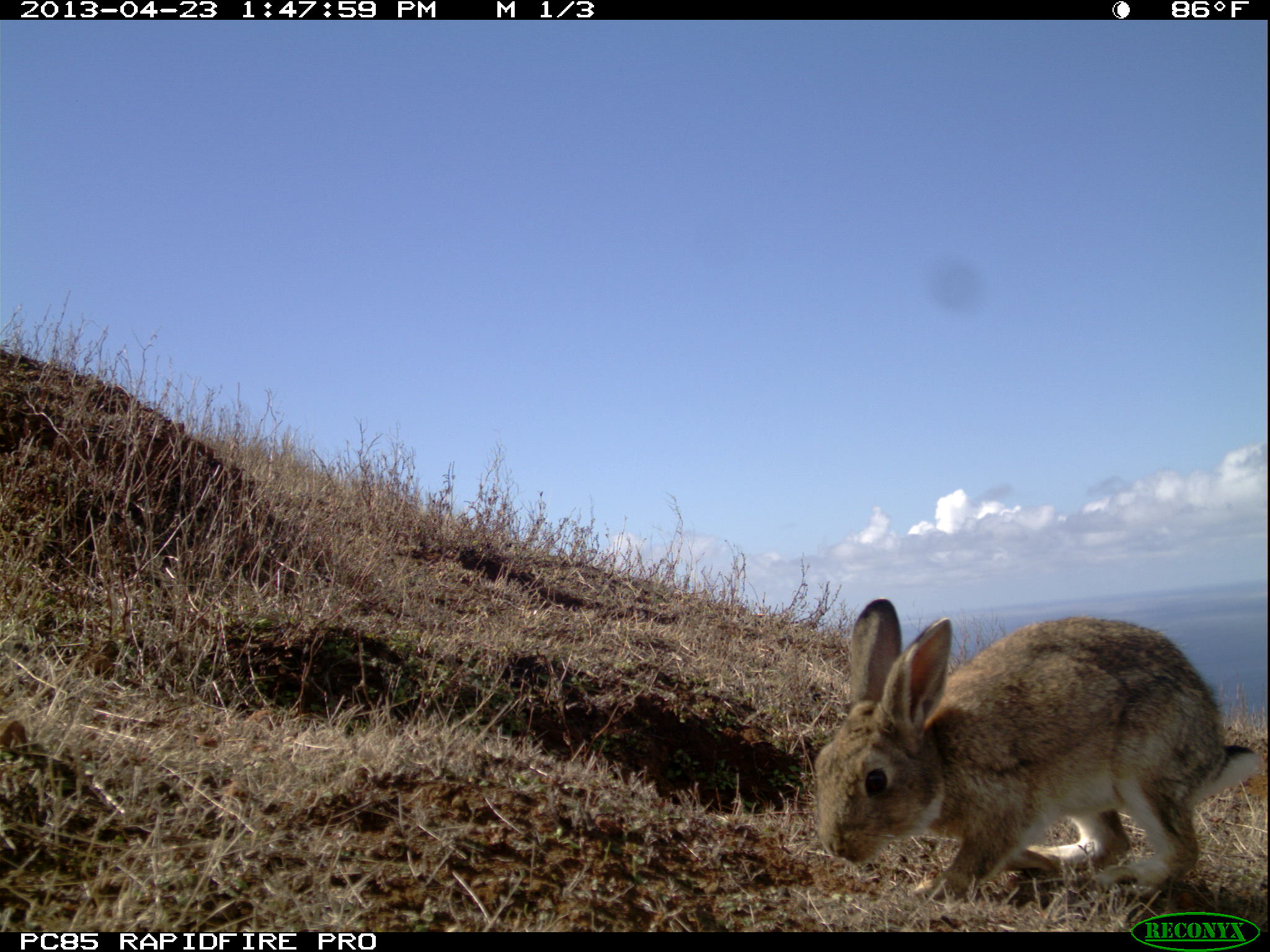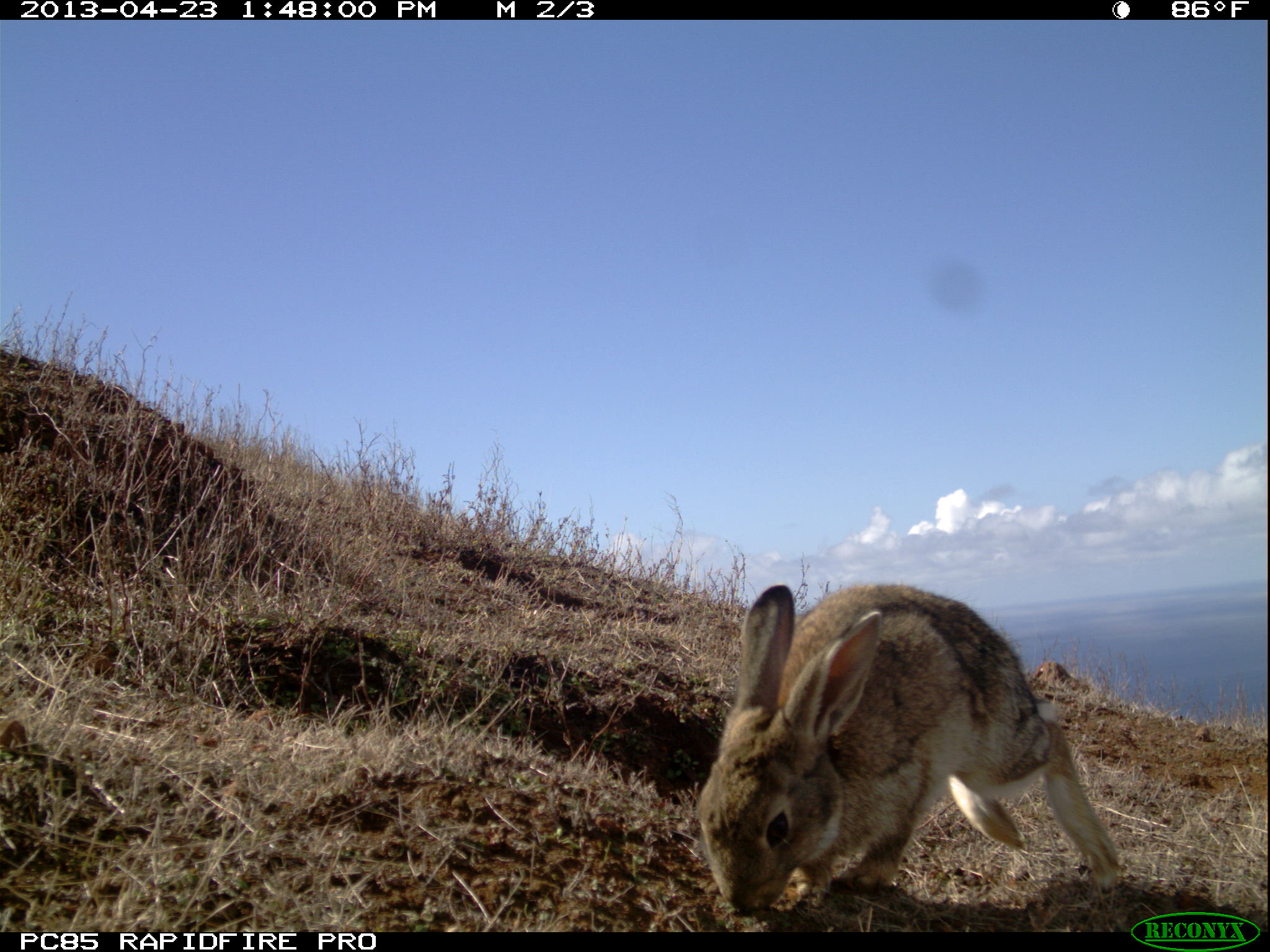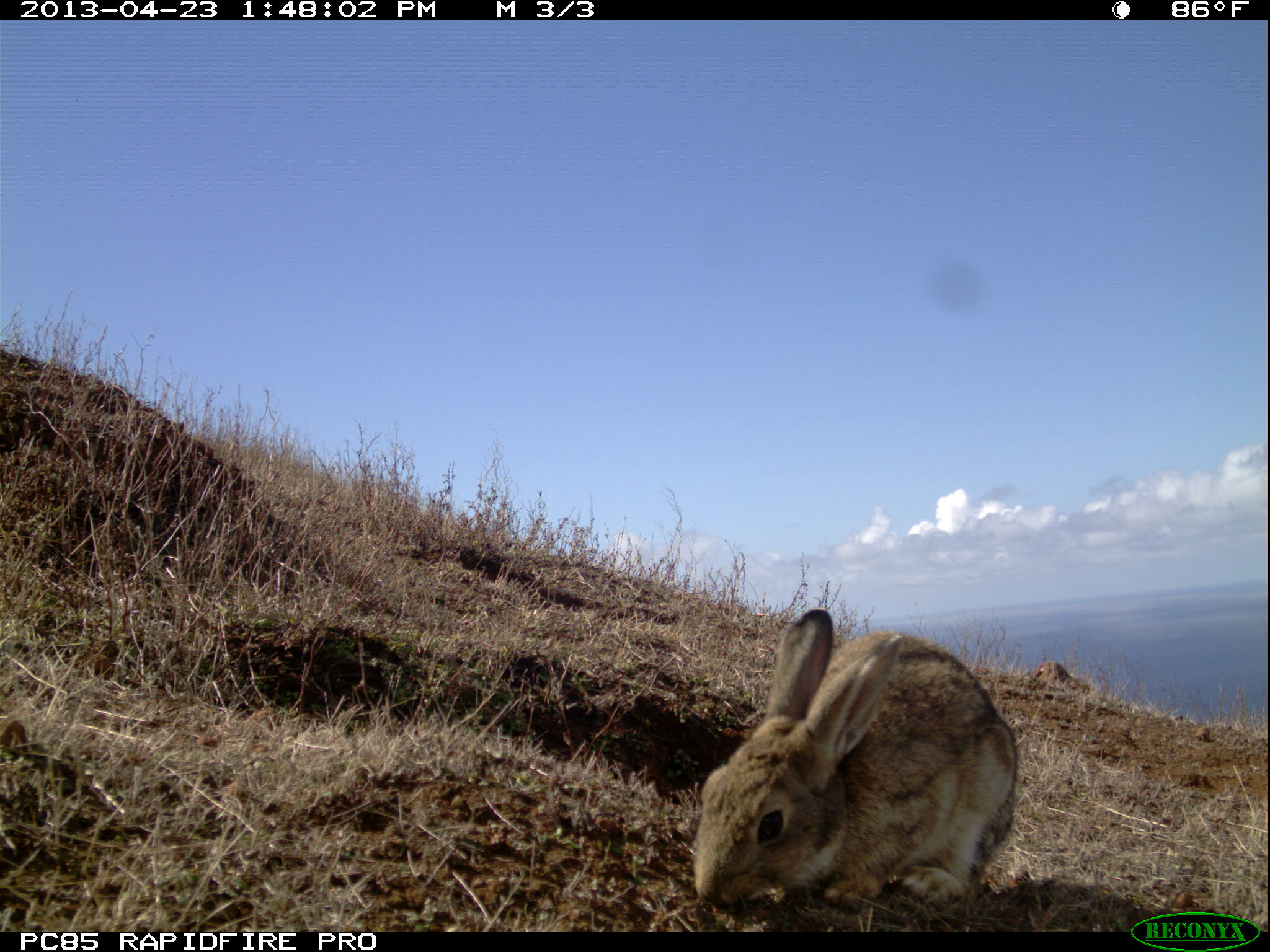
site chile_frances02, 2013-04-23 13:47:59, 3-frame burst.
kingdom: Animalia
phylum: Chordata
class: Mammalia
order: Lagomorpha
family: Leporidae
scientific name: Leporidae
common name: rabbits and hares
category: rabbit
Rabbit (rabbits and hares) (Leporidae).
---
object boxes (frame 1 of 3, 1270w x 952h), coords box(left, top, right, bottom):
rabbit: box(807, 598, 1266, 912)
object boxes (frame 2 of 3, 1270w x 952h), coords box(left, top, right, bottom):
rabbit: box(691, 579, 1125, 917)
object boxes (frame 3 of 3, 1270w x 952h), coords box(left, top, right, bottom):
rabbit: box(685, 605, 1019, 914)